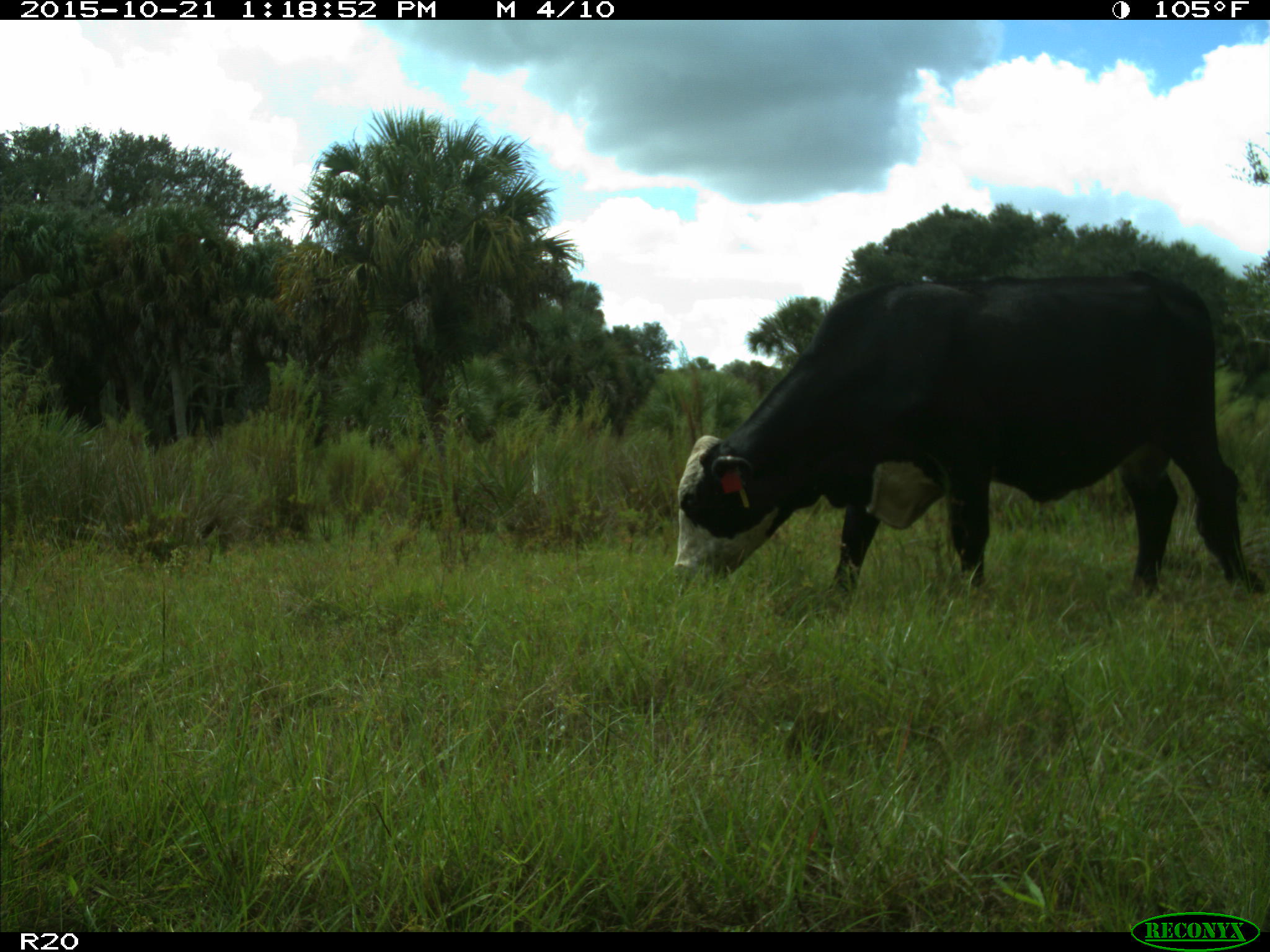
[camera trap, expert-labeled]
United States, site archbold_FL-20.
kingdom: Animalia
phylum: Chordata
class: Mammalia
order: Artiodactyla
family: Bovidae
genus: Bos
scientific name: Bos taurus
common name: domestic cow